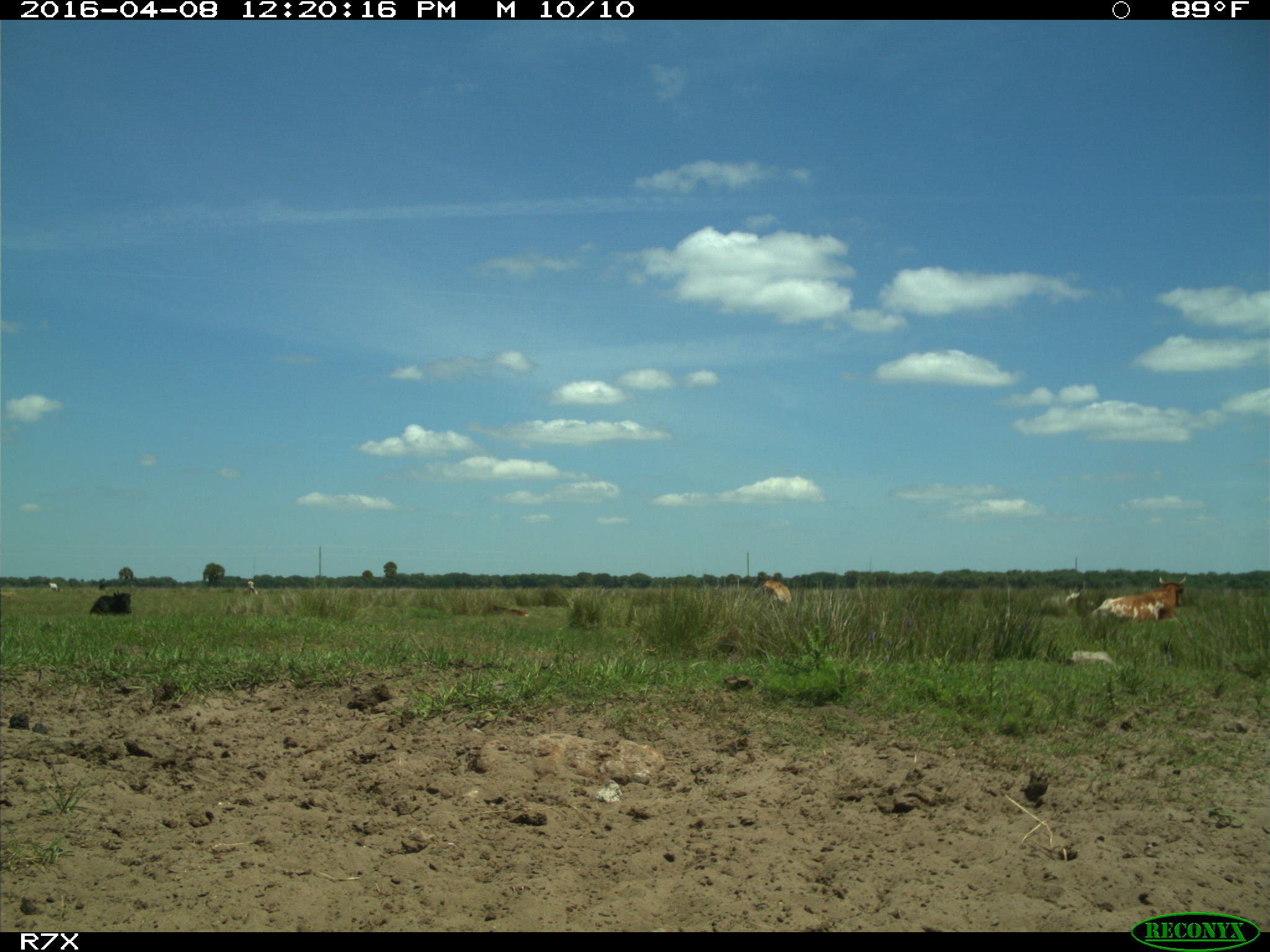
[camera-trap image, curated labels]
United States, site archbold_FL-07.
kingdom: Animalia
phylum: Chordata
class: Mammalia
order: Artiodactyla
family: Bovidae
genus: Bos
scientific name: Bos taurus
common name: domestic cow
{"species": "Bos taurus (domestic cow)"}